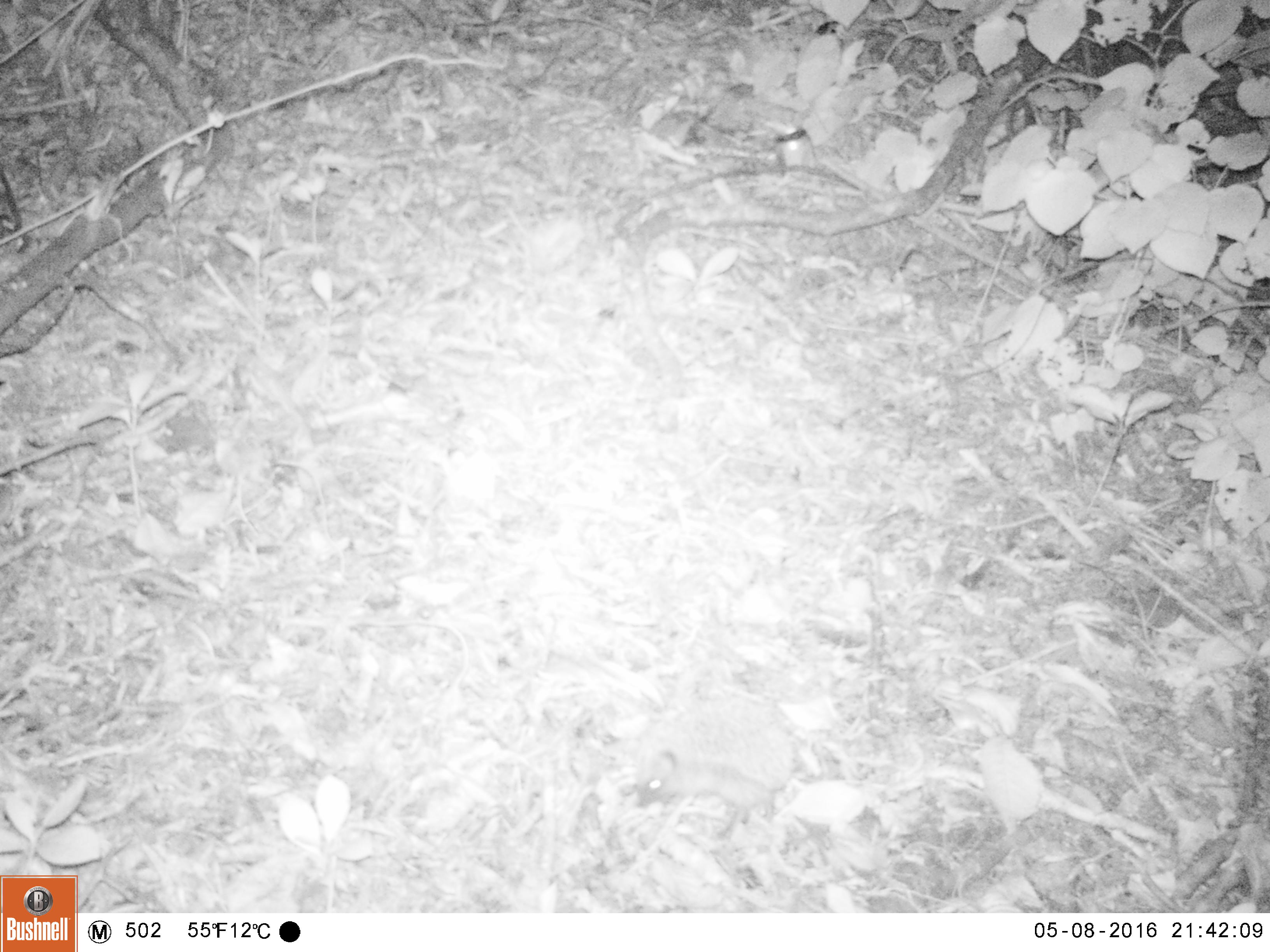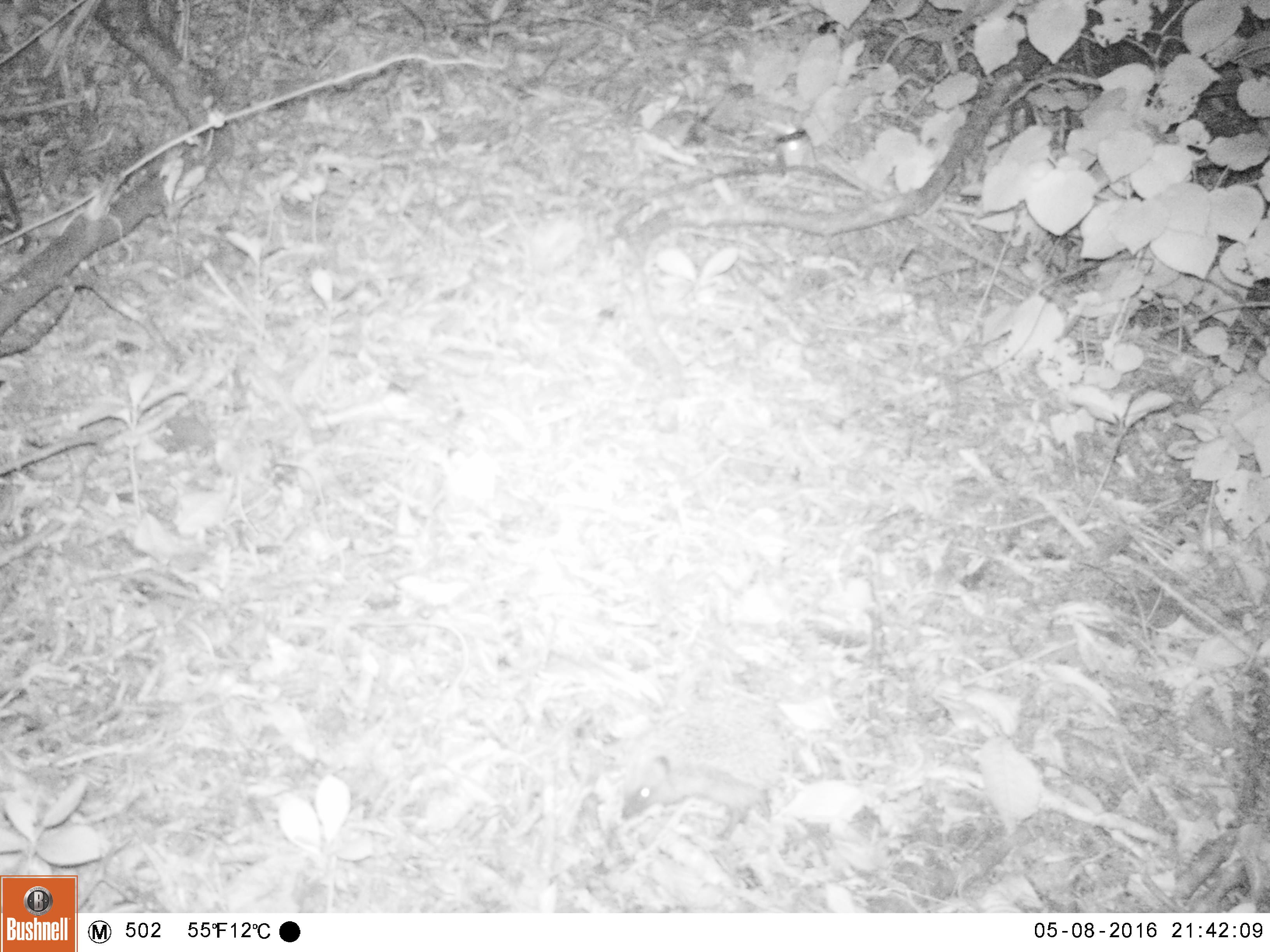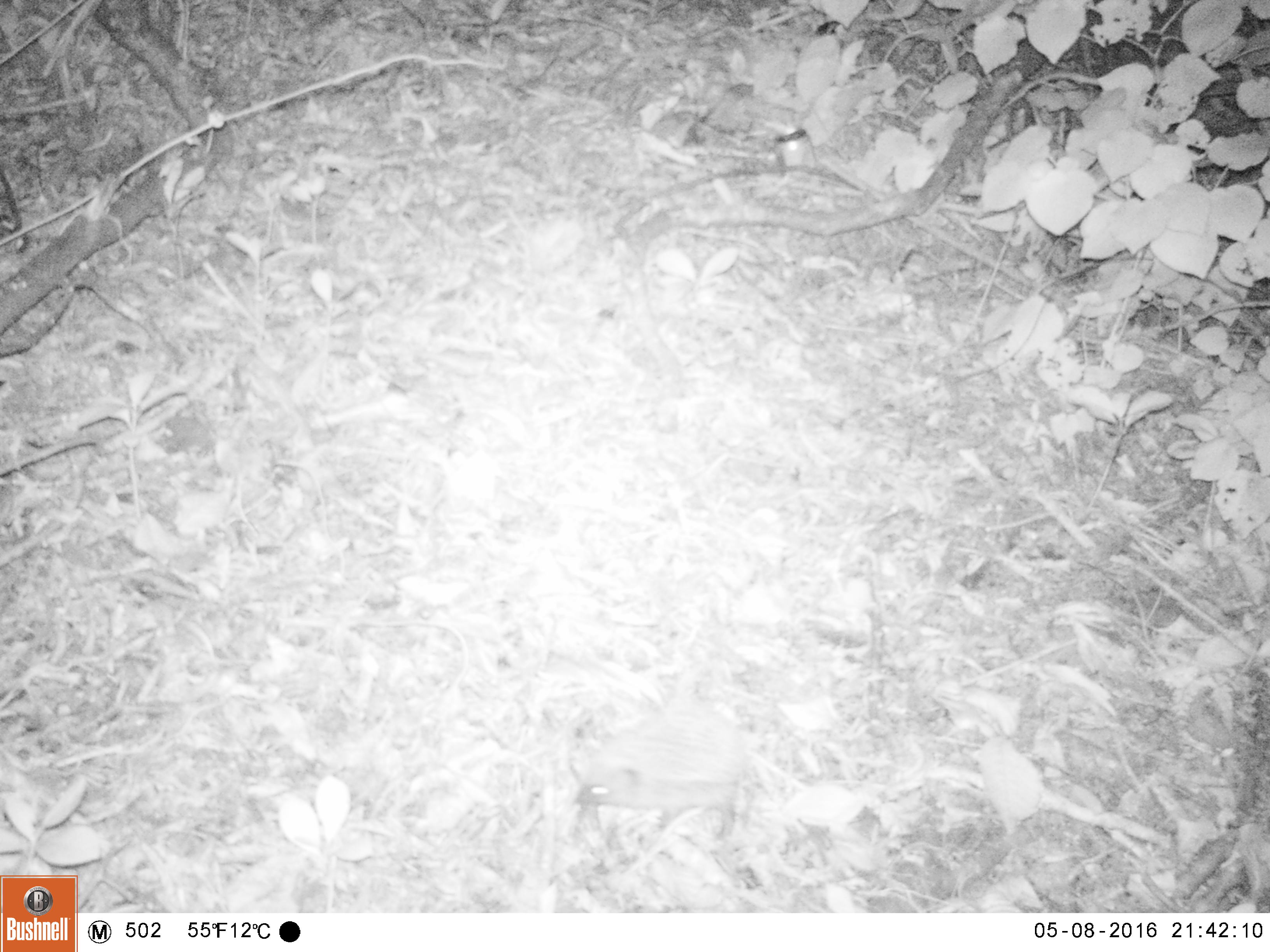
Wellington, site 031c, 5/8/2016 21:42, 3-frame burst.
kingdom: Animalia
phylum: Chordata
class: Mammalia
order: Eulipotyphla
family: Erinaceidae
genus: Erinaceus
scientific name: Erinaceus europaeus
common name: hedgehog